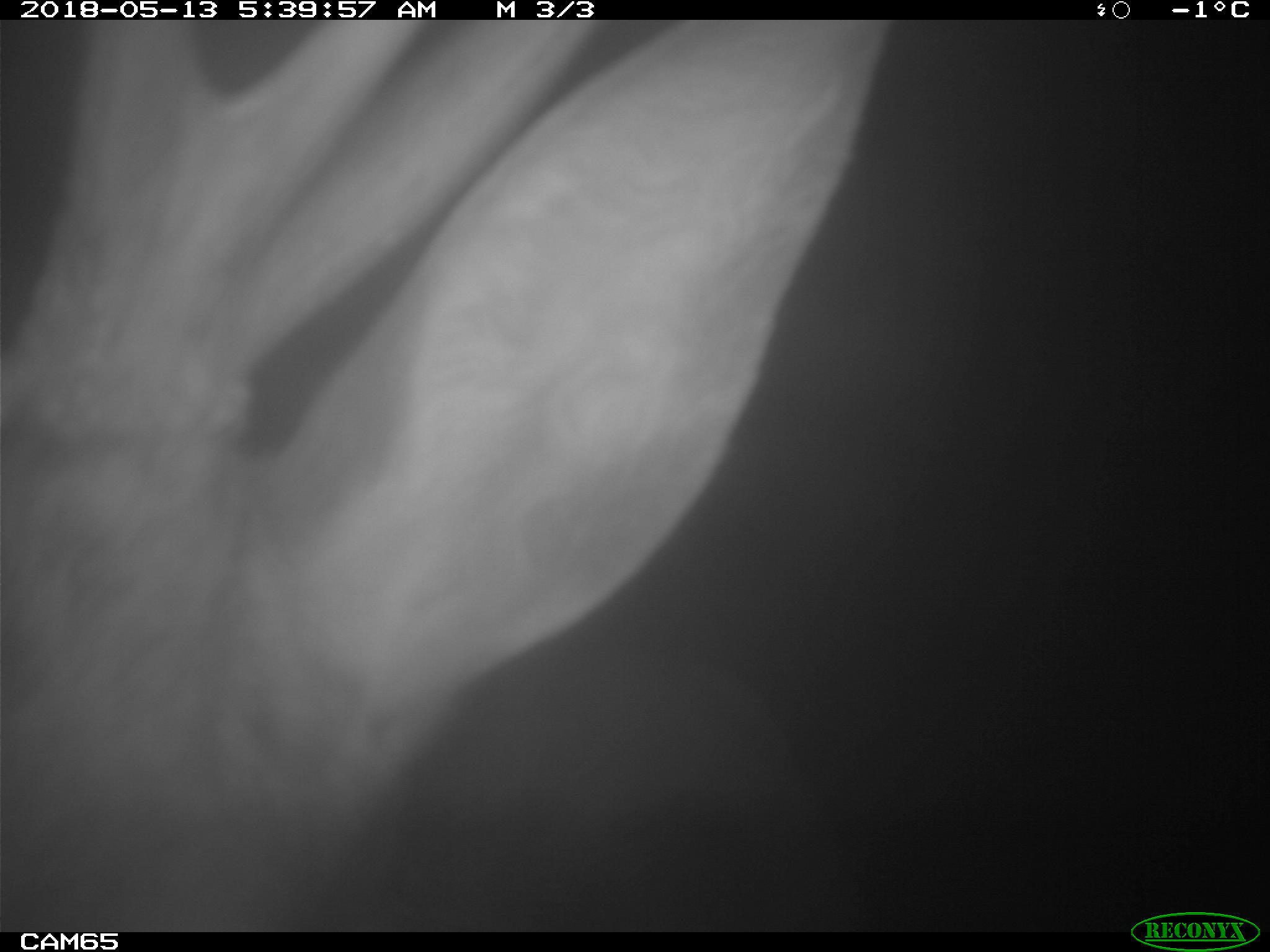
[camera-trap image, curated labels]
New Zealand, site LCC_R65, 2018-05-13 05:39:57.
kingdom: Animalia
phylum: Chordata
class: Mammalia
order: Artiodactyla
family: Cervidae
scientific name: Cervidae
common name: deer